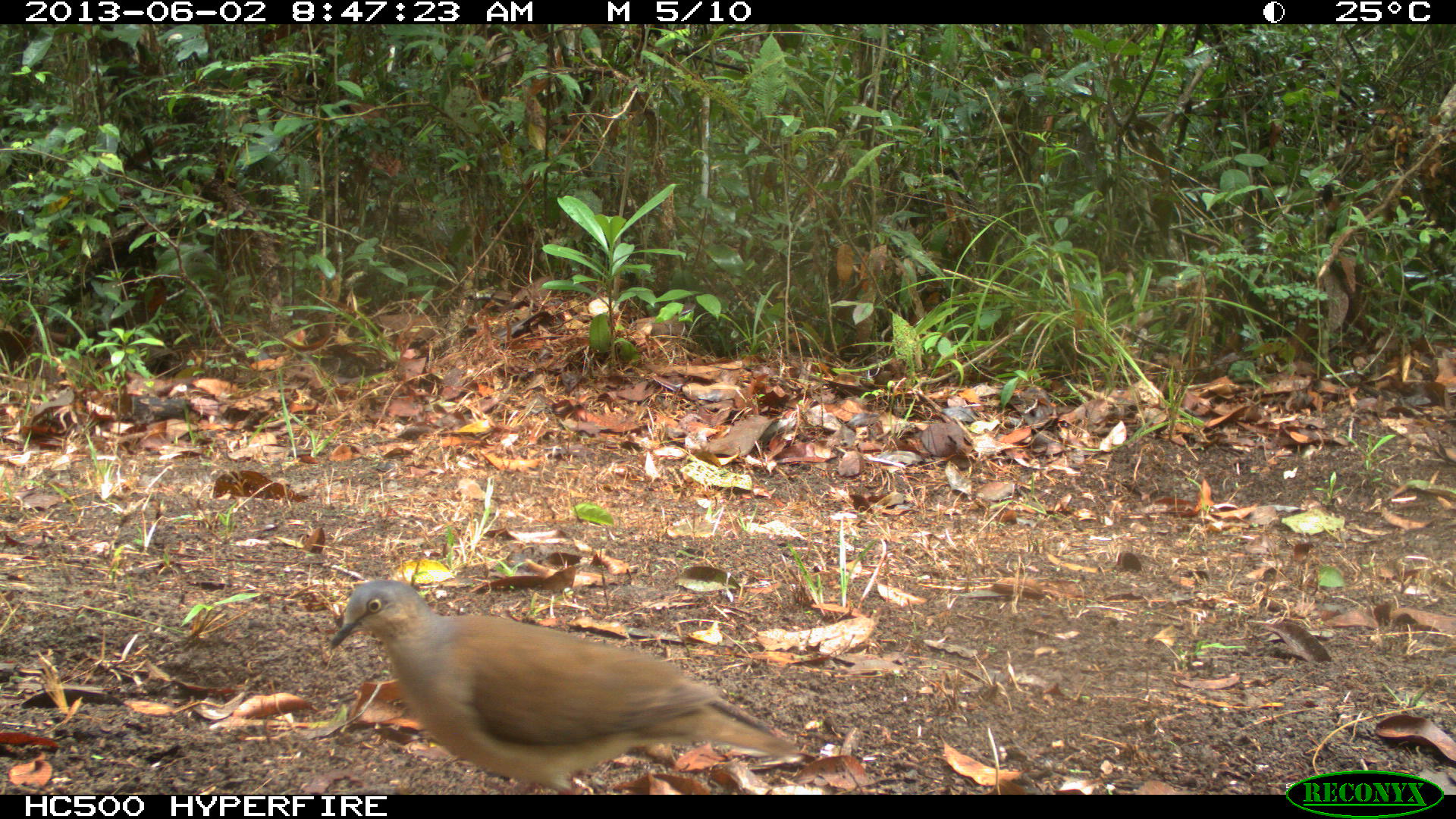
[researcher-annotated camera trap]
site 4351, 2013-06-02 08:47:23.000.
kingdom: Animalia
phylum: Chordata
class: Aves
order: Columbiformes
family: Columbidae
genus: Leptotila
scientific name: Leptotila plumbeiceps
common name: gray-headed dove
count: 1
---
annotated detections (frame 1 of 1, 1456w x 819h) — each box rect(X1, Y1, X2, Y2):
leptotila plumbeiceps: rect(327, 577, 799, 794)